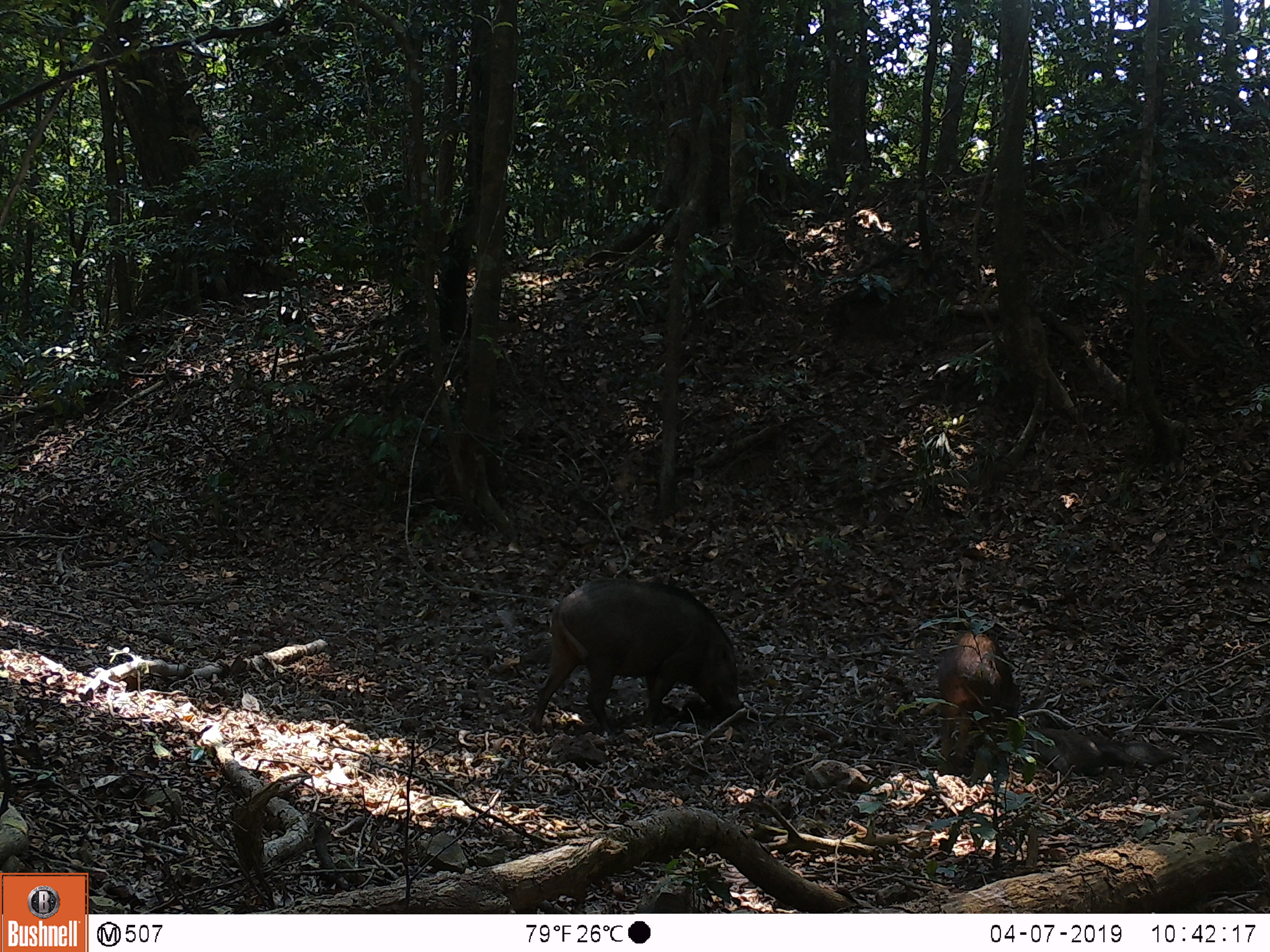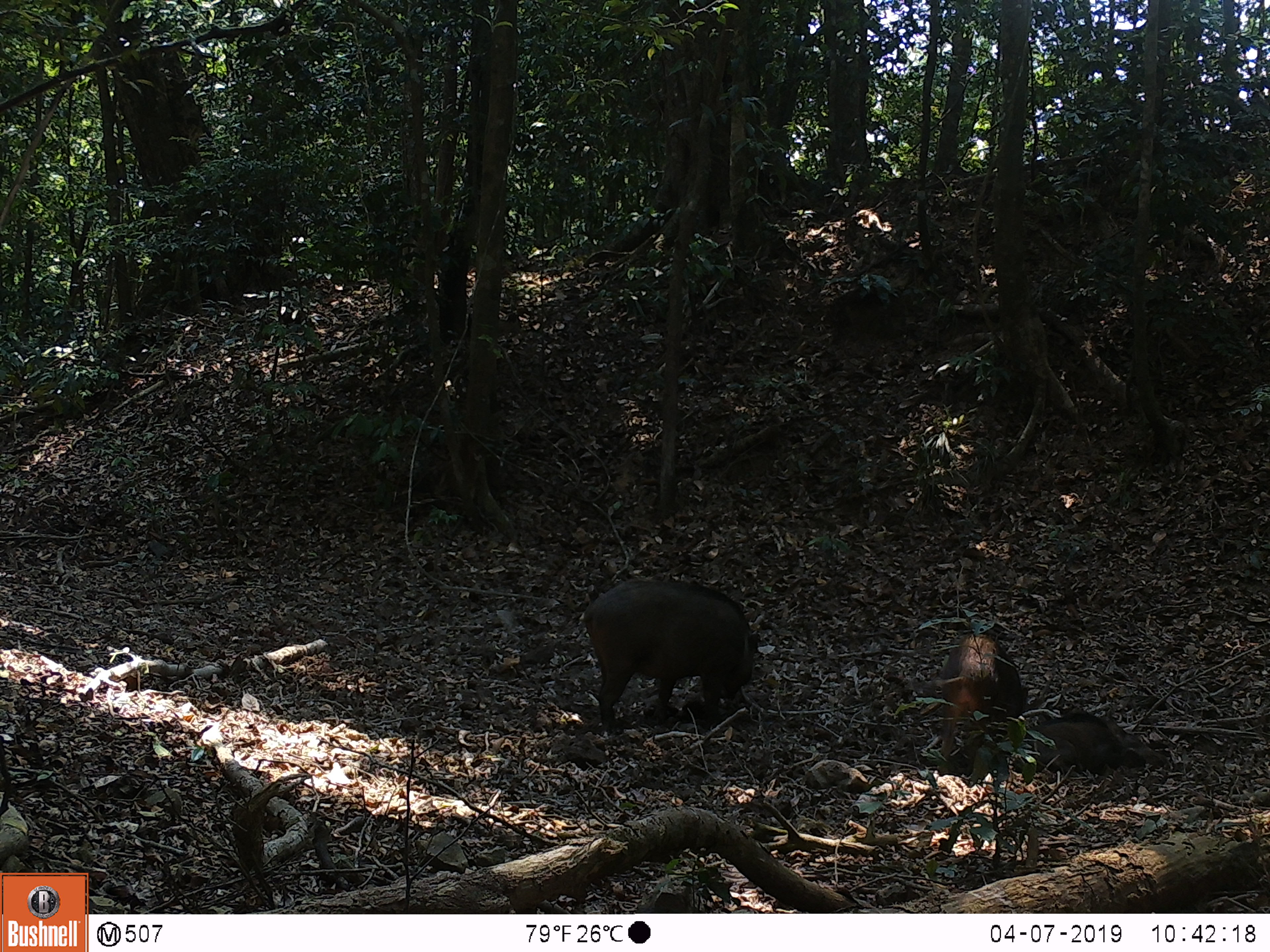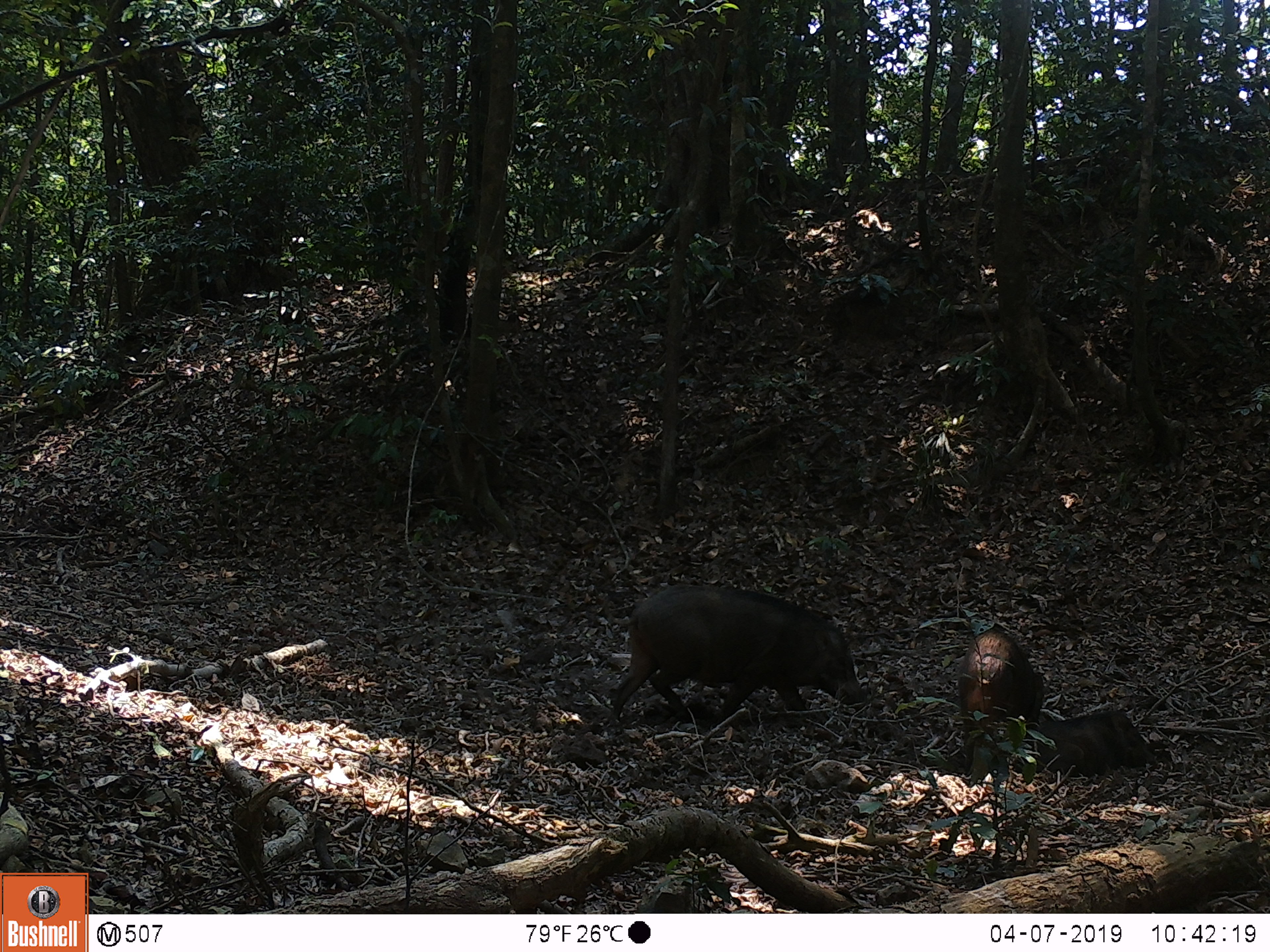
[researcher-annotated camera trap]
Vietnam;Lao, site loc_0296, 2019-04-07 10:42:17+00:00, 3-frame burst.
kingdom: Animalia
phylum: Chordata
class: Mammalia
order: Artiodactyla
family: Suidae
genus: Sus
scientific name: Sus scrofa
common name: eurasian wild pig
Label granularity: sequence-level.